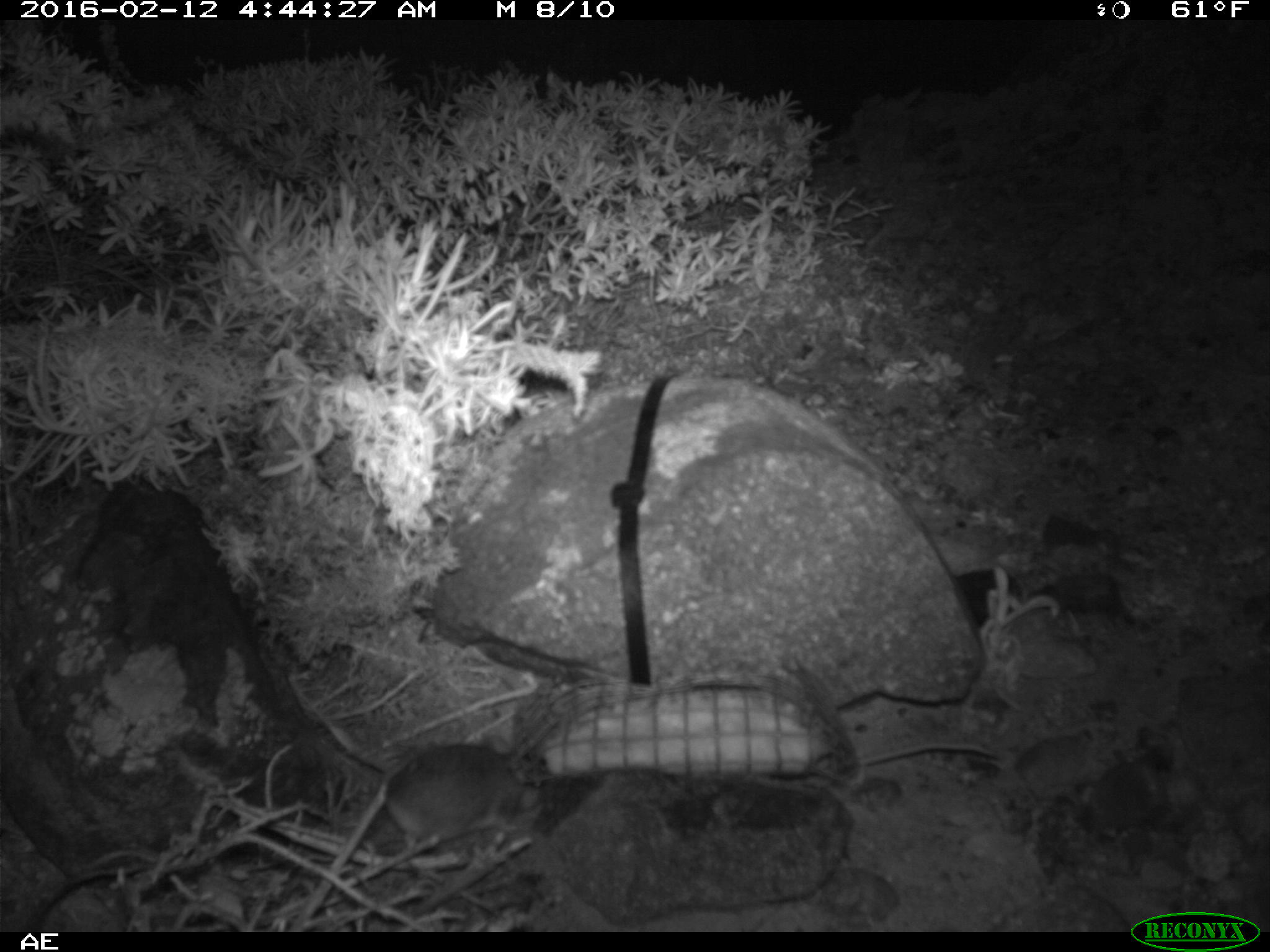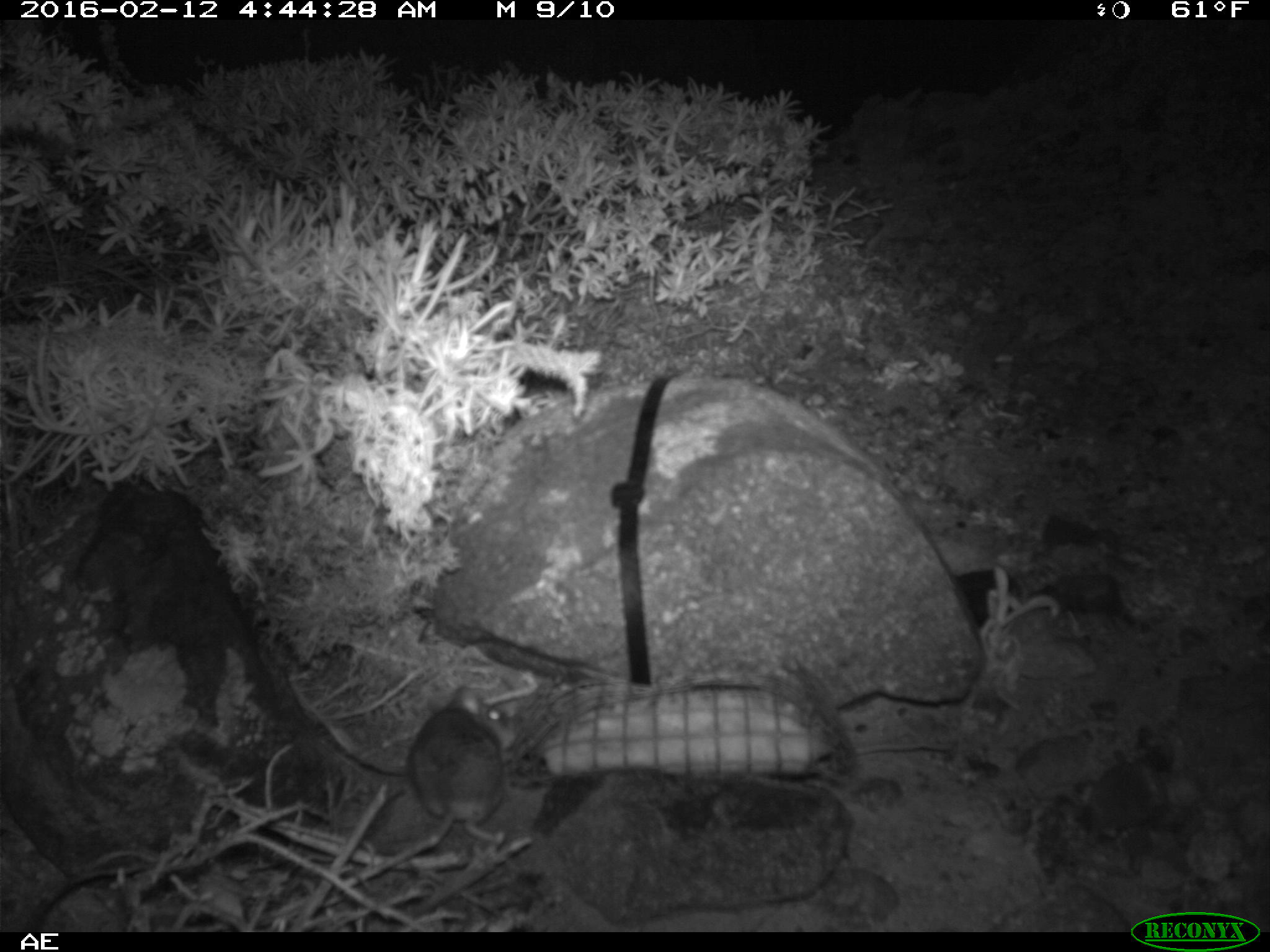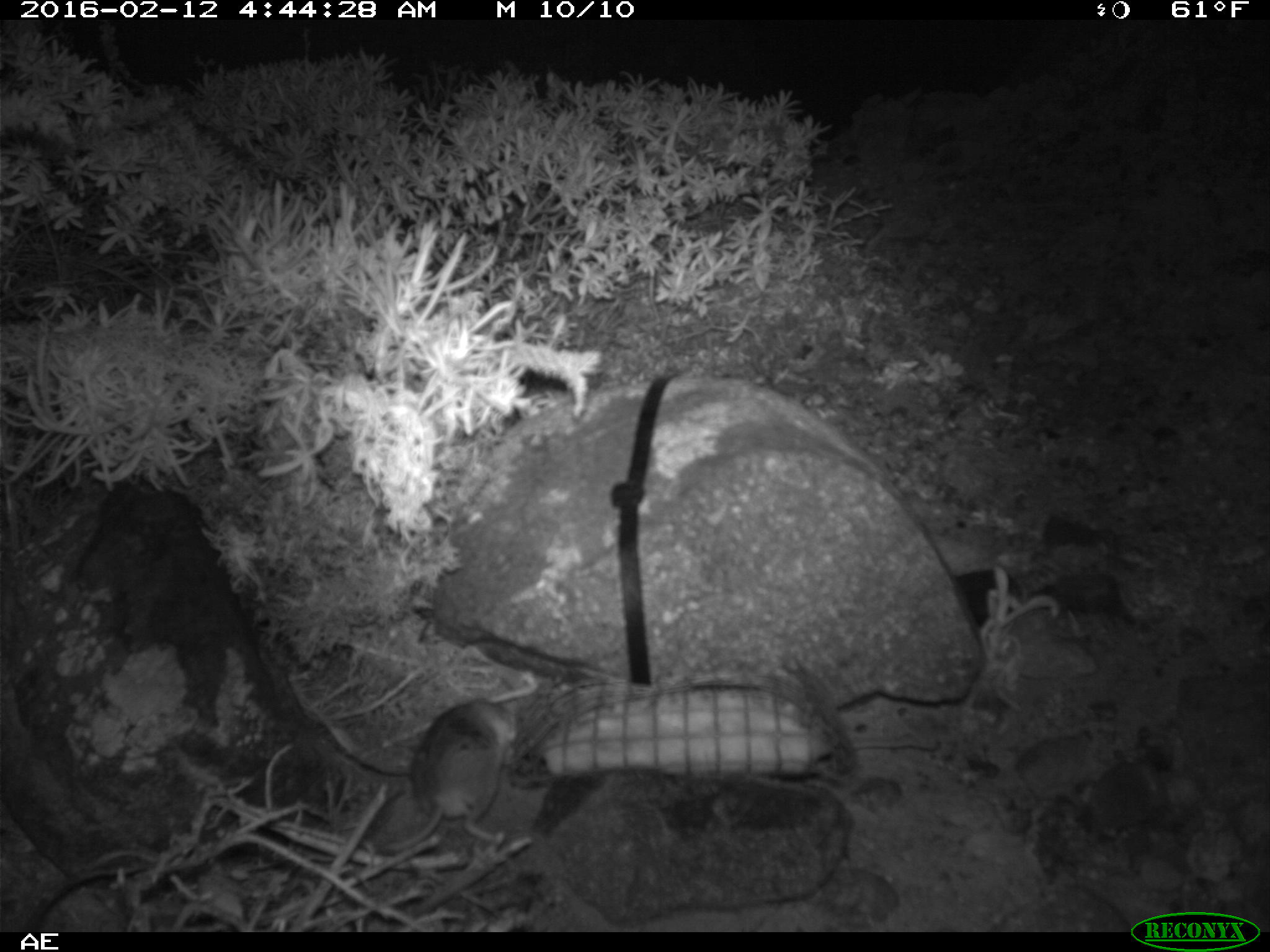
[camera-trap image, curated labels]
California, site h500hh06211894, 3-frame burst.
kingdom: Animalia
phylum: Chordata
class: Mammalia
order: Rodentia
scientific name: Rodentia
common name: rodent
Rodent (Rodentia).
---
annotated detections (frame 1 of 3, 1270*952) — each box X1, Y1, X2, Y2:
rodent: 381, 732, 529, 863; 830, 738, 1002, 771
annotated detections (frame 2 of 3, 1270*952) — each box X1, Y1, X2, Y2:
rodent: 410, 684, 517, 862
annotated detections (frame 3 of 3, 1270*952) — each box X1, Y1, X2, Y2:
rodent: 387, 697, 518, 850; 846, 739, 941, 750